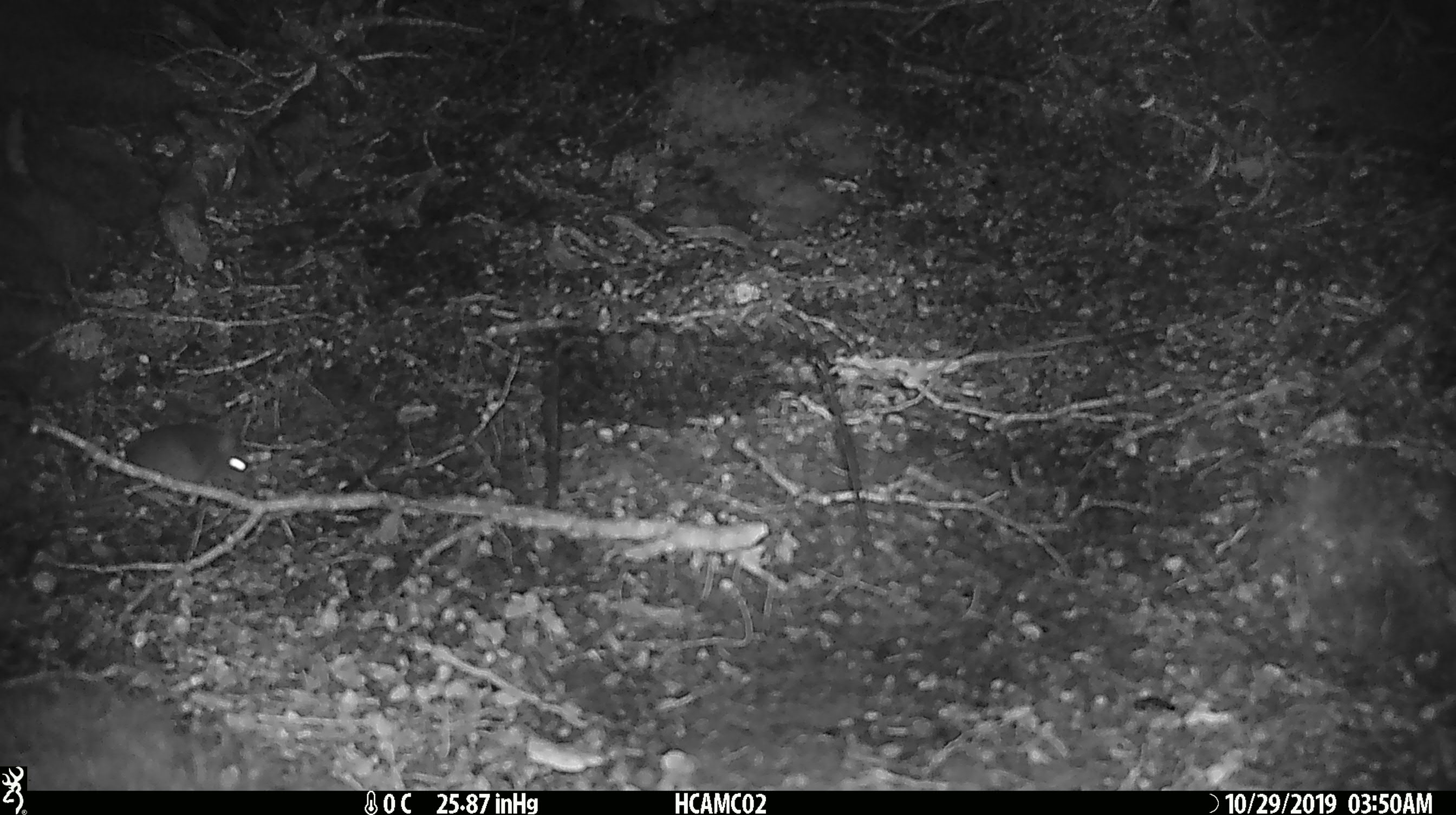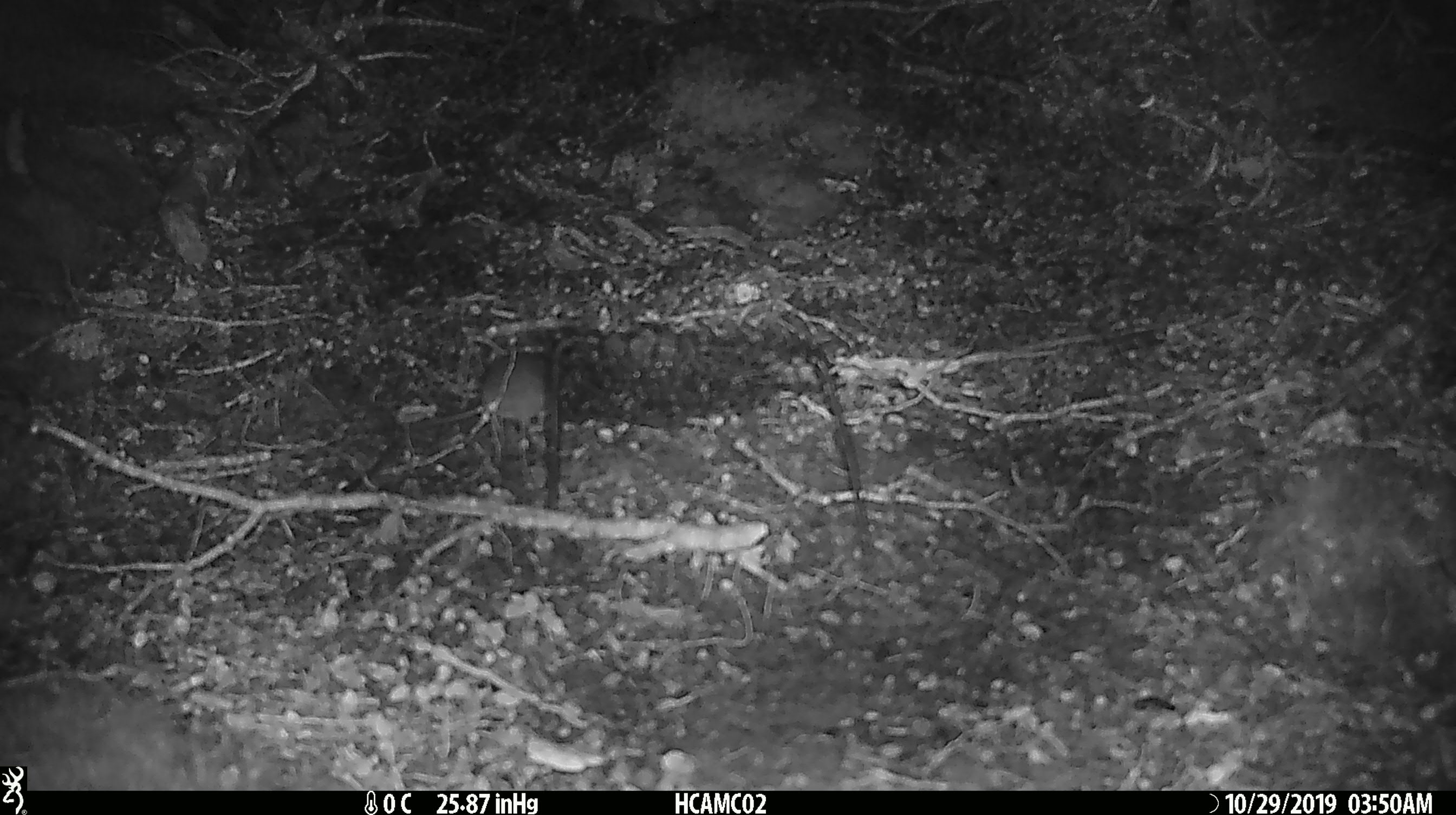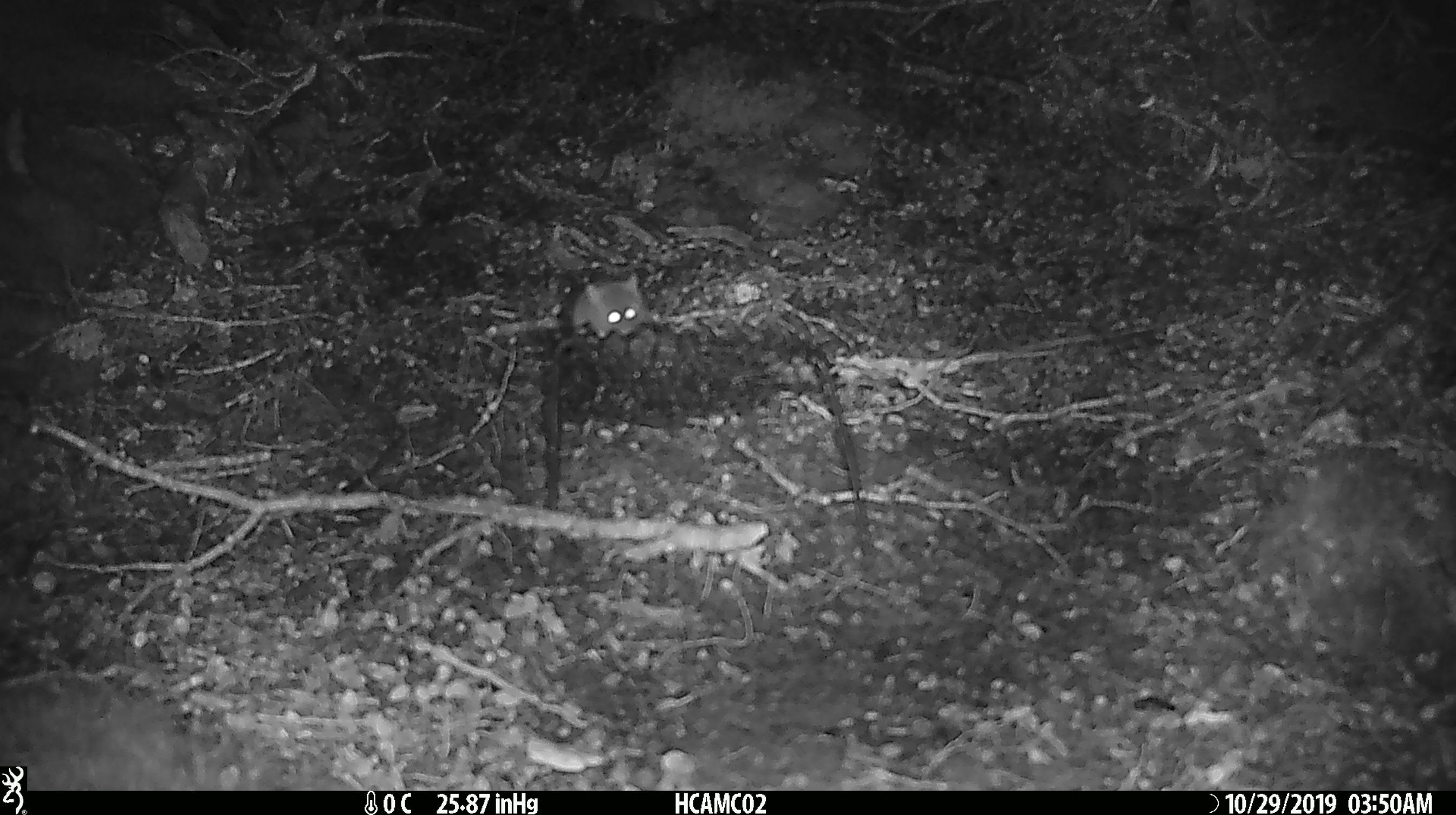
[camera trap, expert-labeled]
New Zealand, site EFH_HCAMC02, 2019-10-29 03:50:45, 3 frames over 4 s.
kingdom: Animalia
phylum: Chordata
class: Mammalia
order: Rodentia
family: Muridae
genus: Mus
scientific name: Mus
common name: mouse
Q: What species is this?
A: Mouse (Mus).